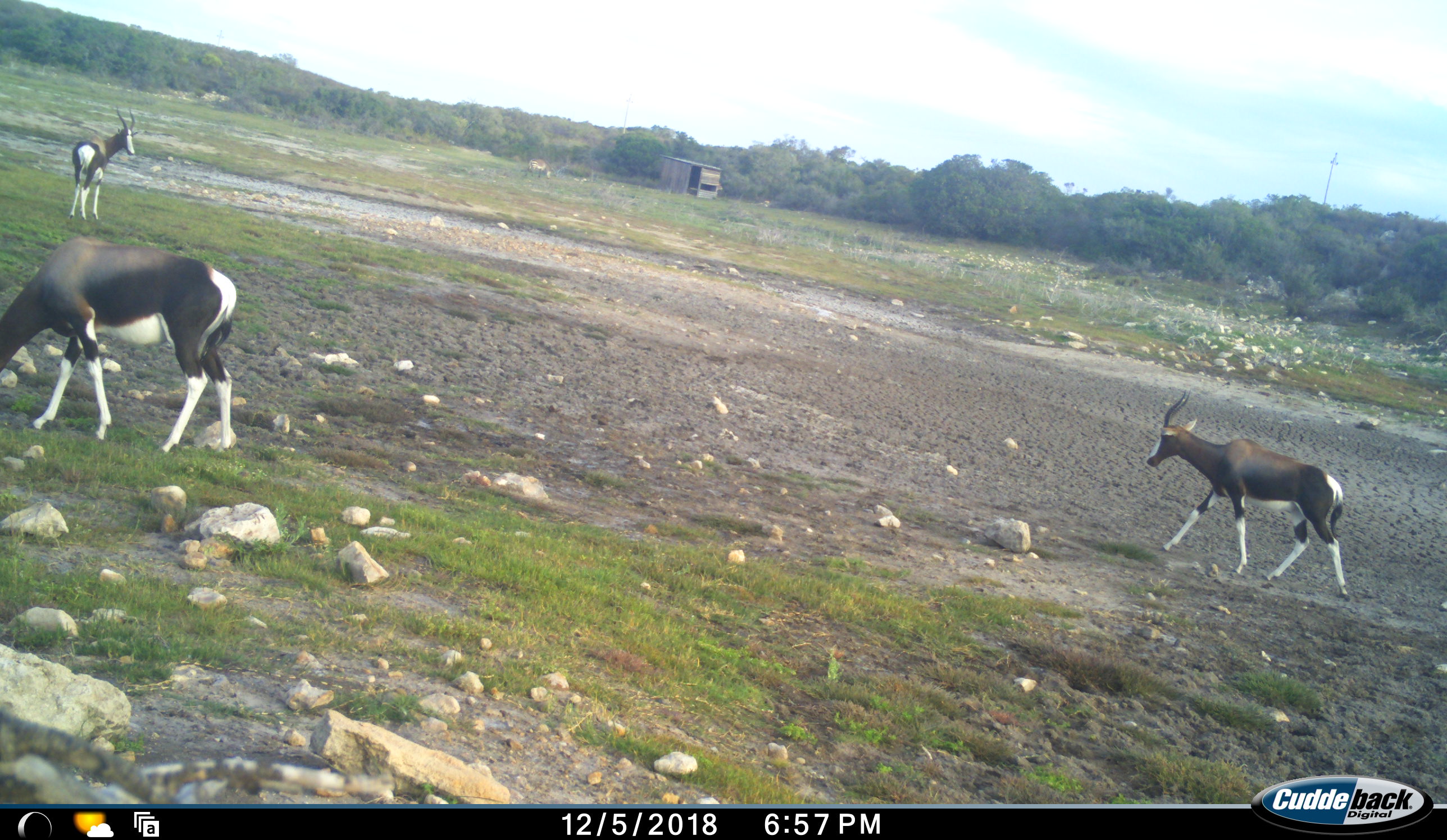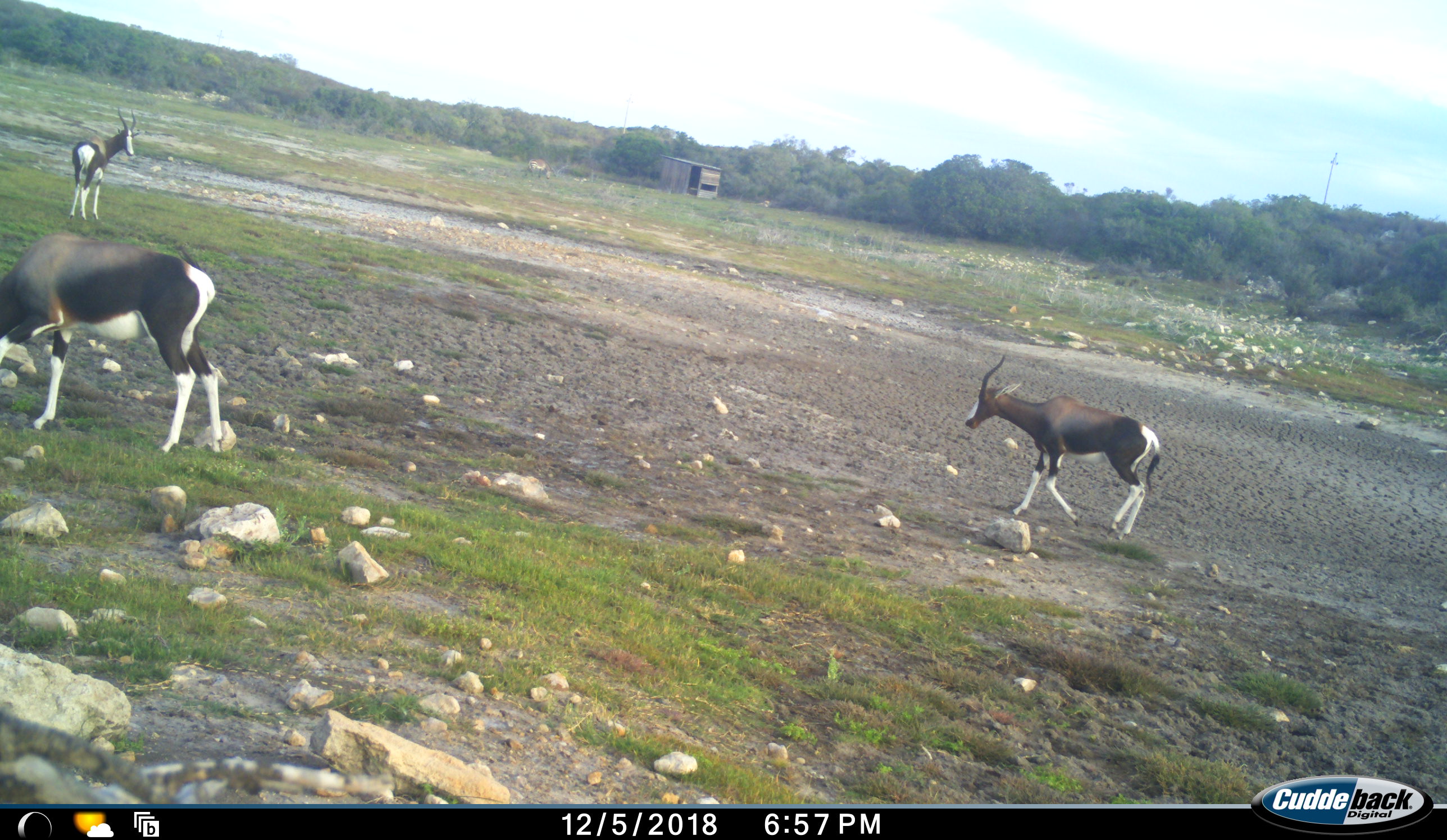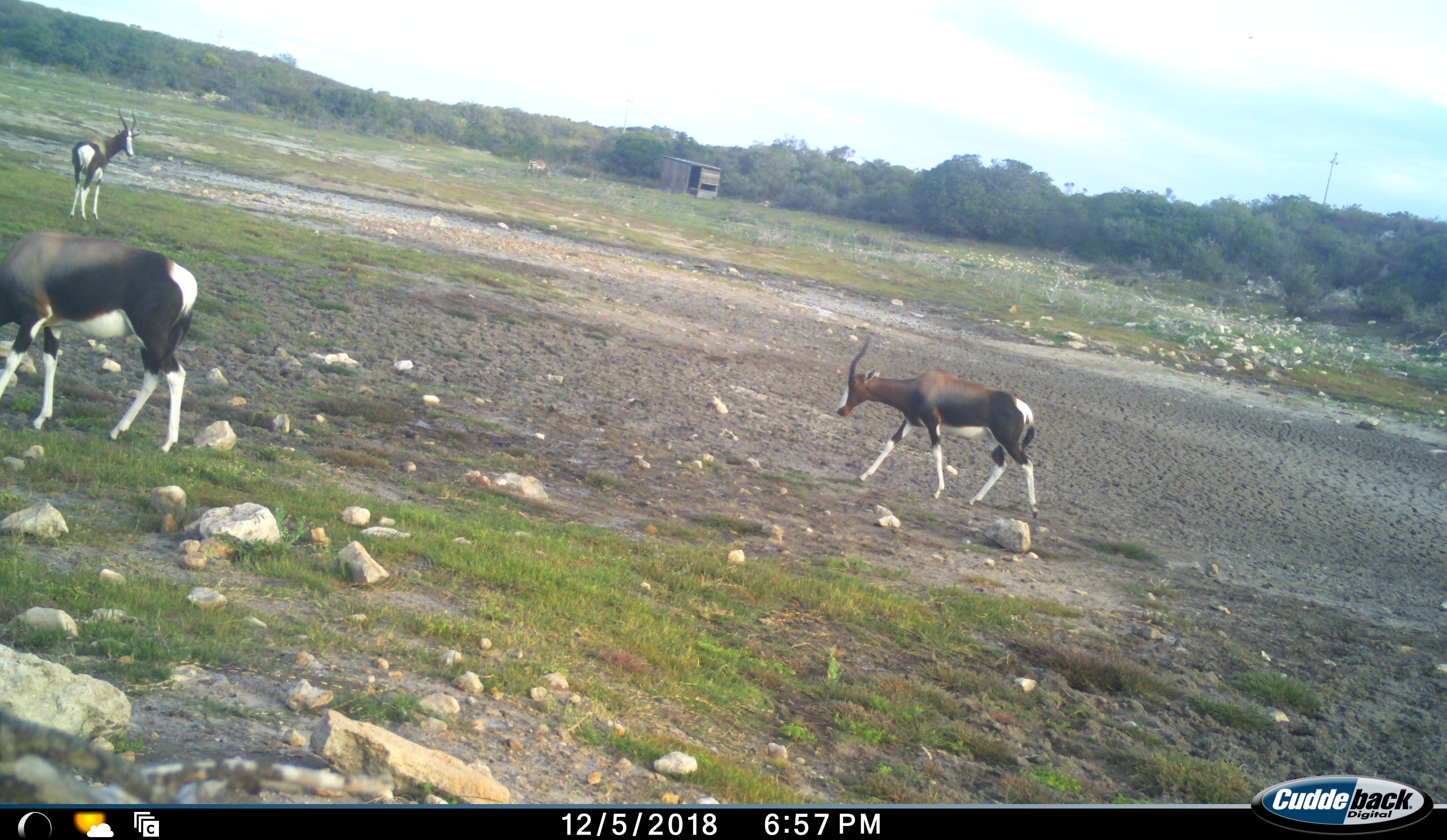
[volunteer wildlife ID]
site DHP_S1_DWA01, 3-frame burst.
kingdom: Animalia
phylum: Chordata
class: Mammalia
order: Artiodactyla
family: Bovidae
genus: Damaliscus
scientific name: Damaliscus pygargus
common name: bontebok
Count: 3.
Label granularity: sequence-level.